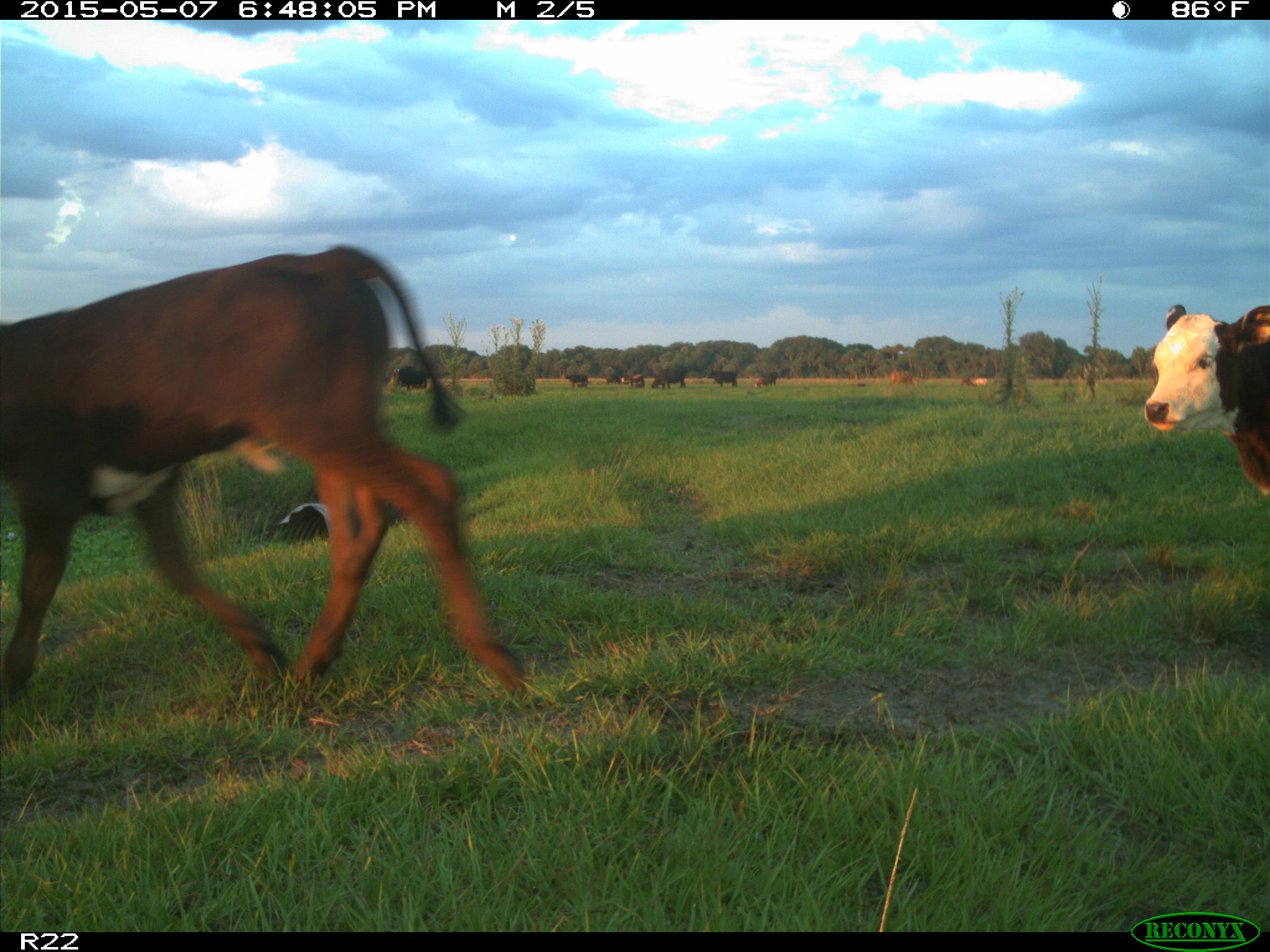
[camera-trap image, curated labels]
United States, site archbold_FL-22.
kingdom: Animalia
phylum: Chordata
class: Mammalia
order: Artiodactyla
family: Bovidae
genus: Bos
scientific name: Bos taurus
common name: domestic cow